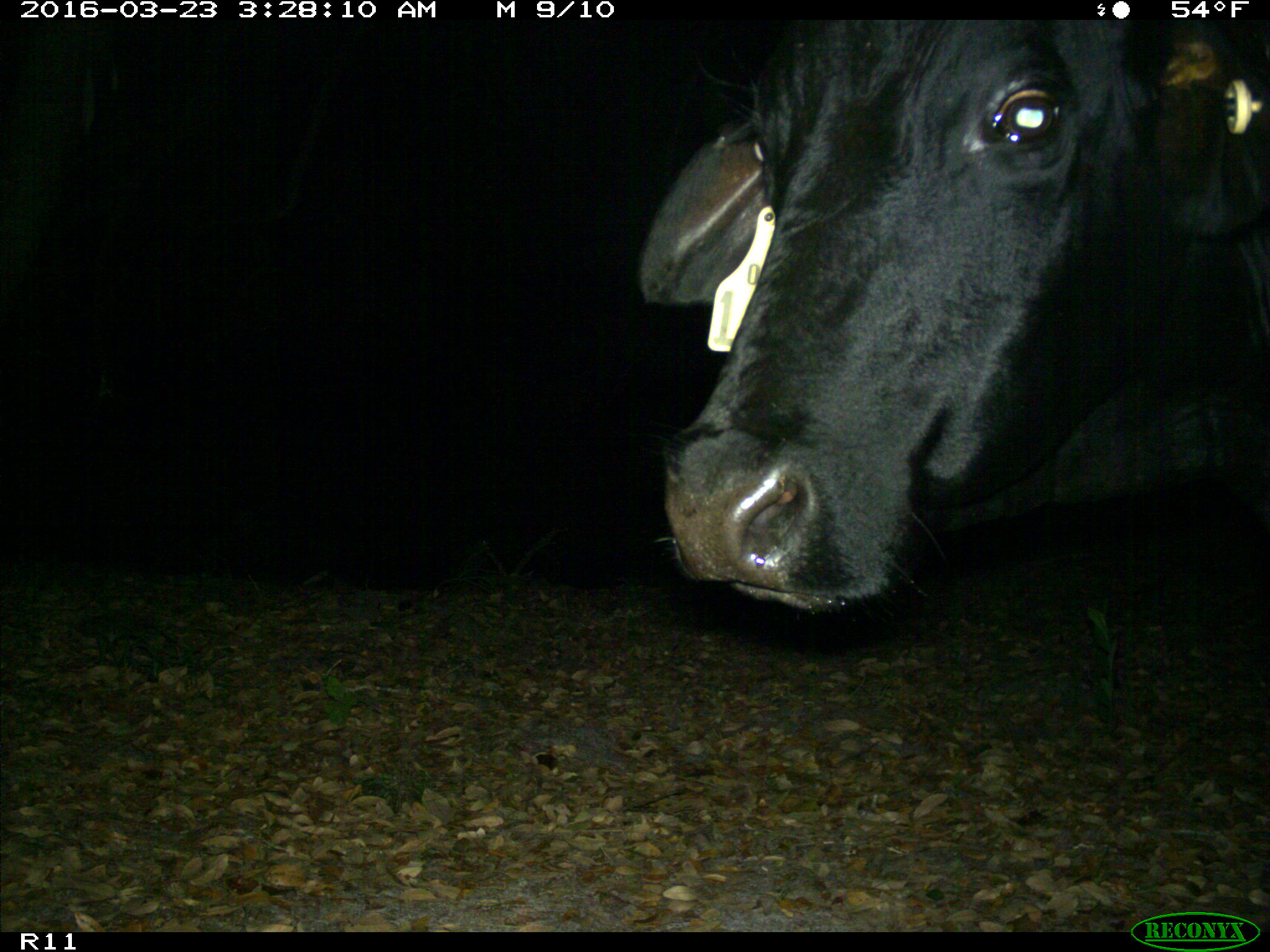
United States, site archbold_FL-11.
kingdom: Animalia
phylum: Chordata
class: Mammalia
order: Artiodactyla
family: Bovidae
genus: Bos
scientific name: Bos taurus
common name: domestic cow